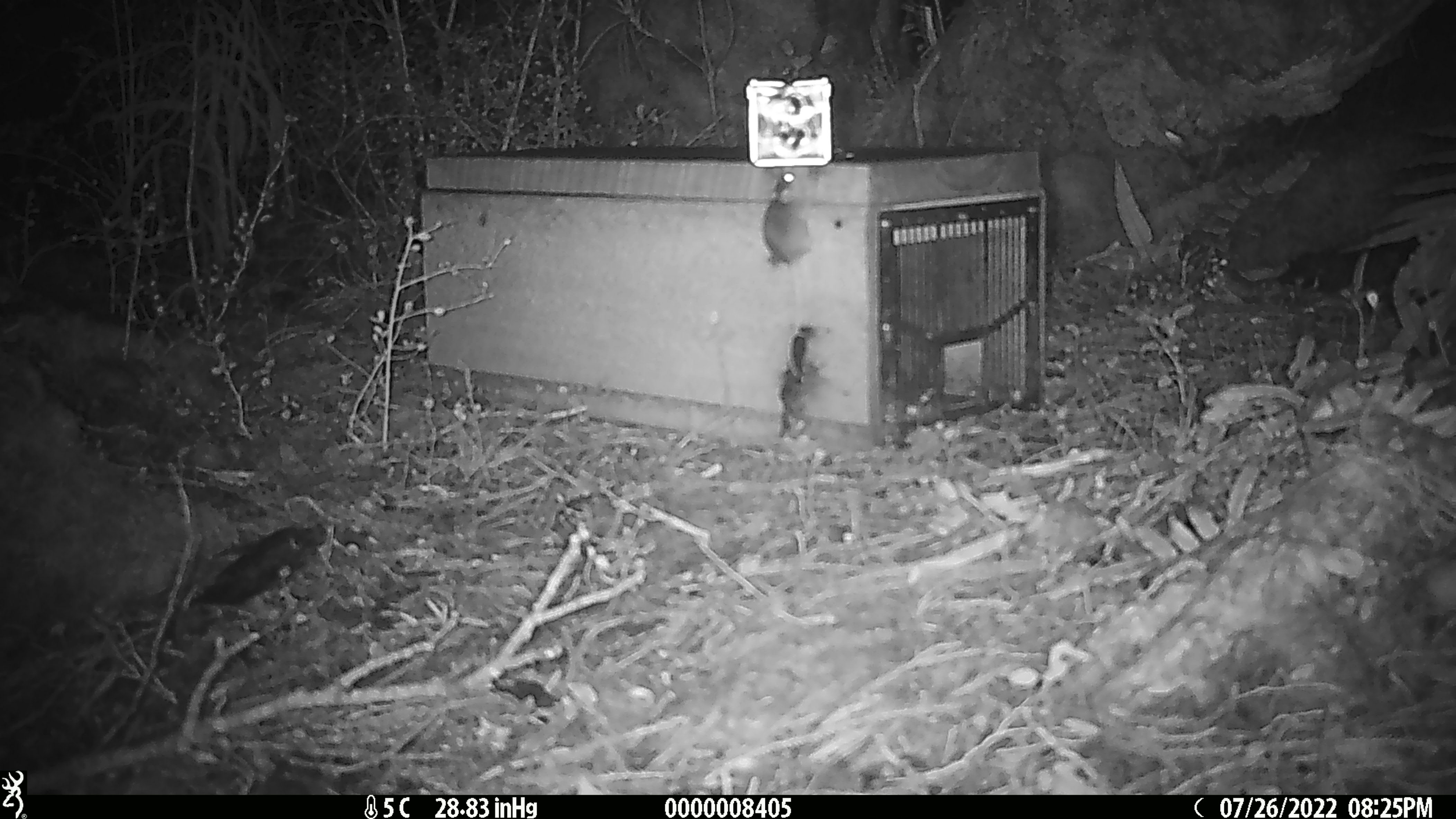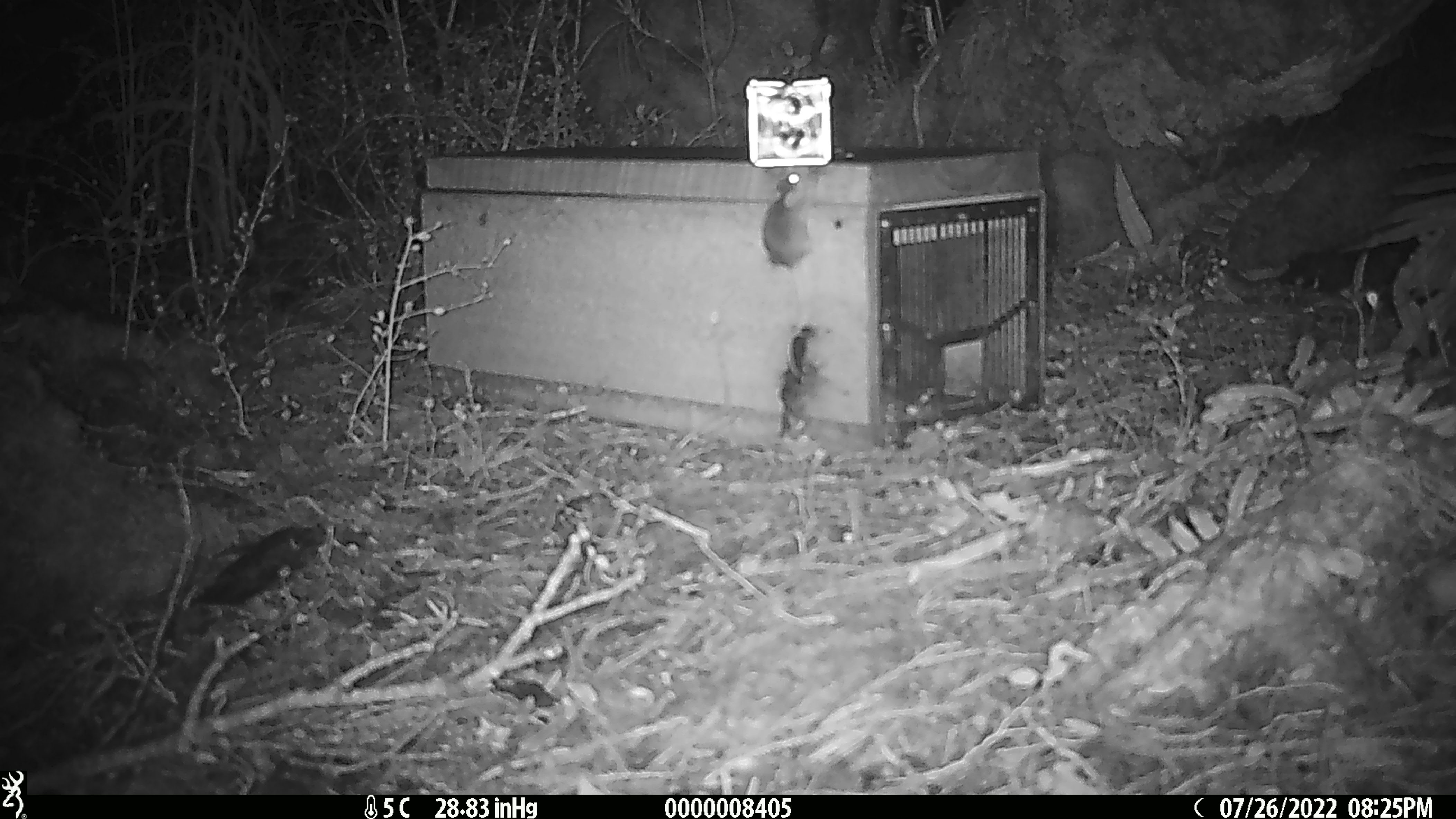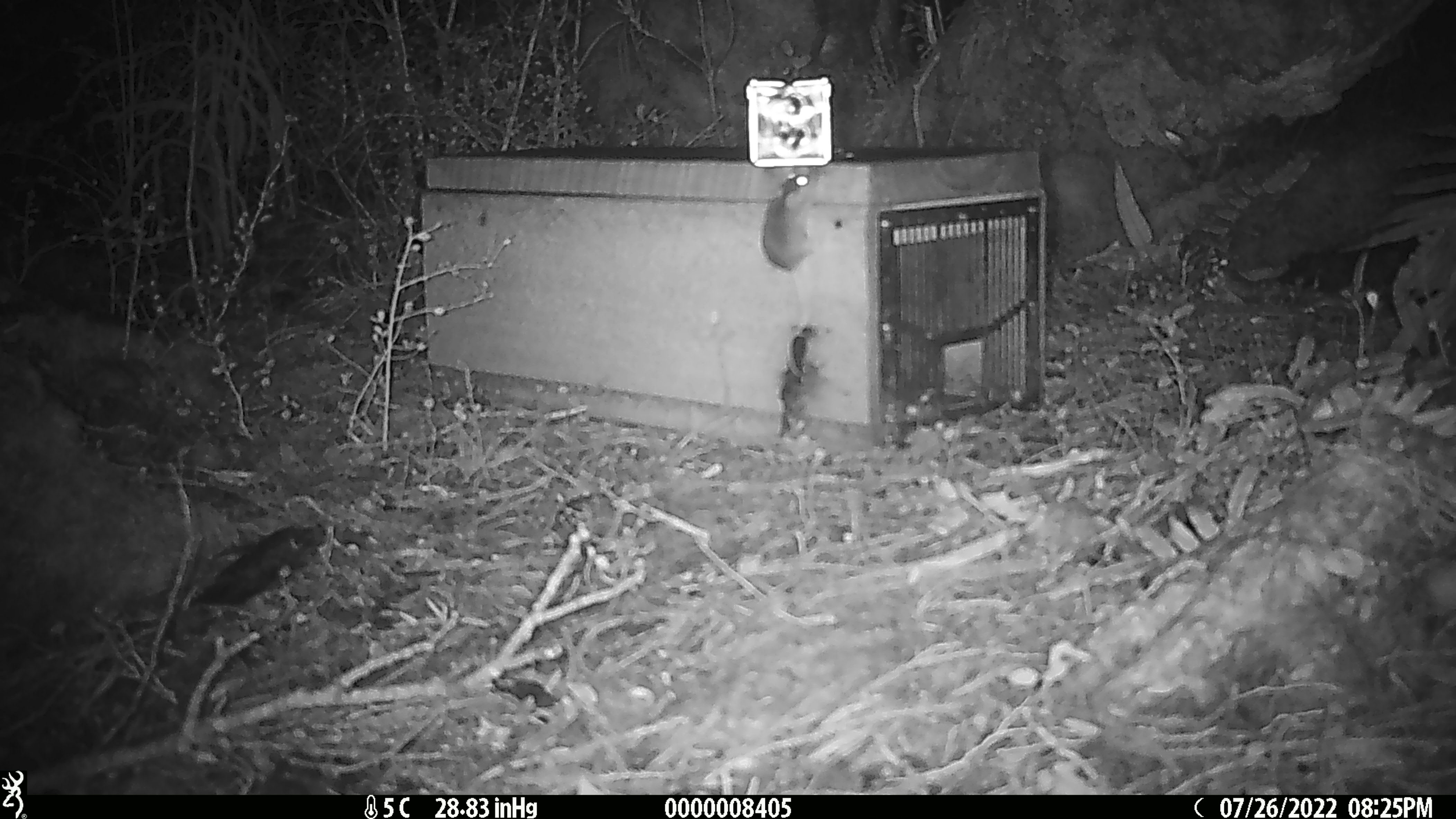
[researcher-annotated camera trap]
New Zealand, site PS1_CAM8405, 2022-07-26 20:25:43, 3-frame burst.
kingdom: Animalia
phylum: Chordata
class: Mammalia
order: Rodentia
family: Muridae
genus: Mus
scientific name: Mus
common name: mouse